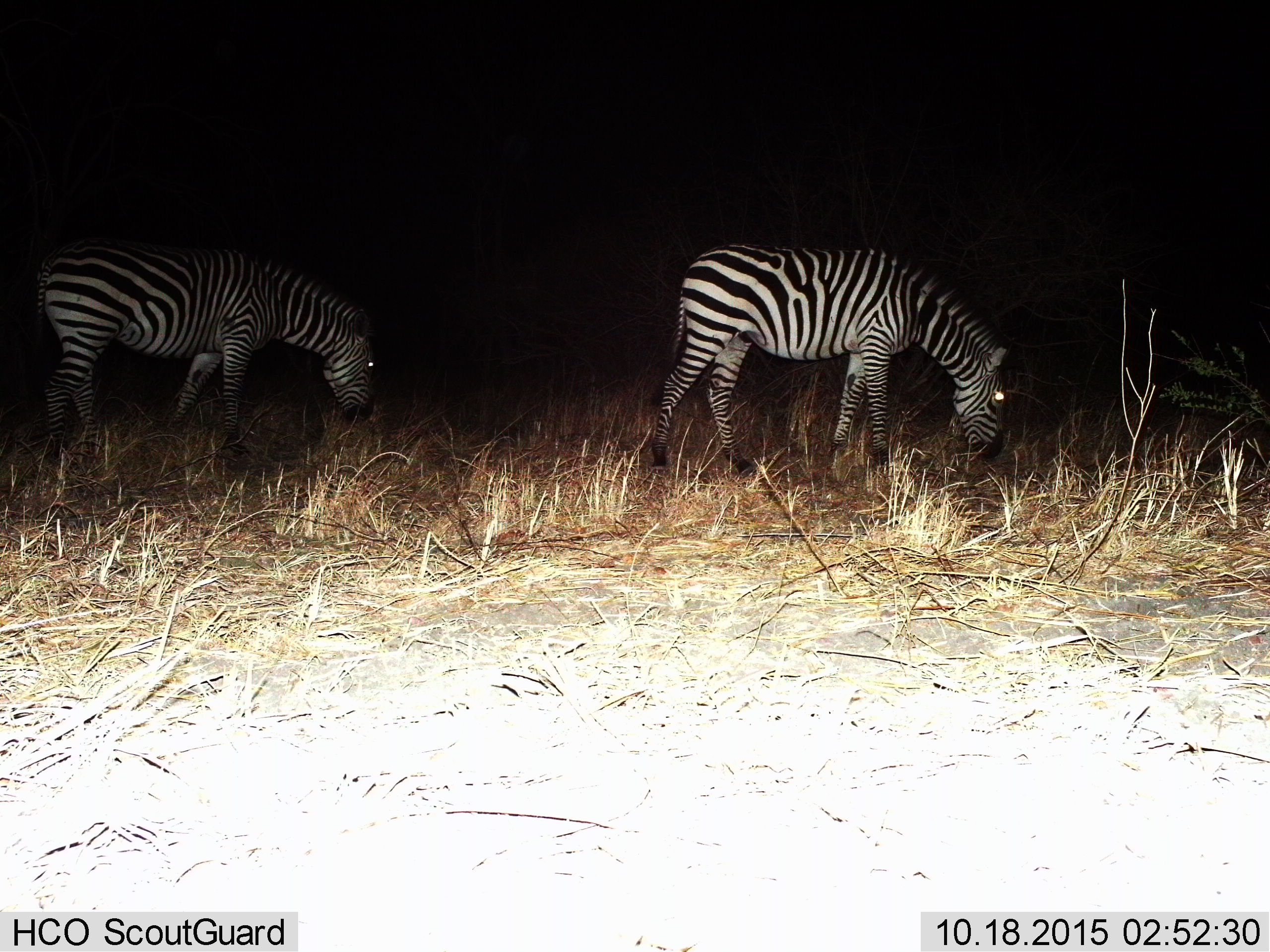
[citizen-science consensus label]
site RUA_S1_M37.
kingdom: Animalia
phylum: Chordata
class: Mammalia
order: Perissodactyla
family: Equidae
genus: Equus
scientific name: Equus quagga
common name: plains zebra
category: zebraplains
Zebraplains (plains zebra) (Equus quagga), count 2. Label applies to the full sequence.